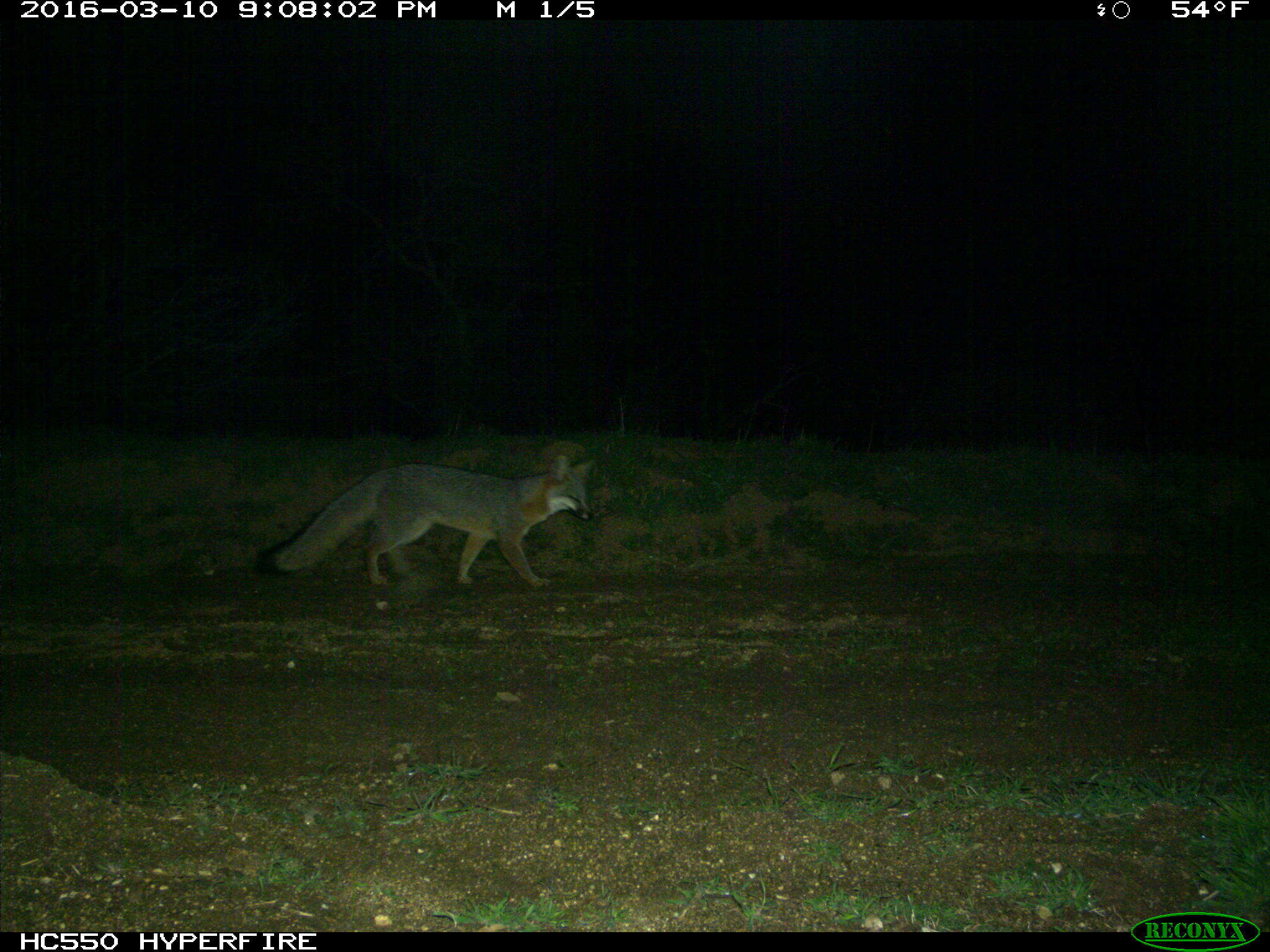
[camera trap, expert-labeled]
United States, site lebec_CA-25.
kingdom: Animalia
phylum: Chordata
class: Mammalia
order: Carnivora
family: Canidae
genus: Urocyon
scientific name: Urocyon cinereoargenteus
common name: gray fox